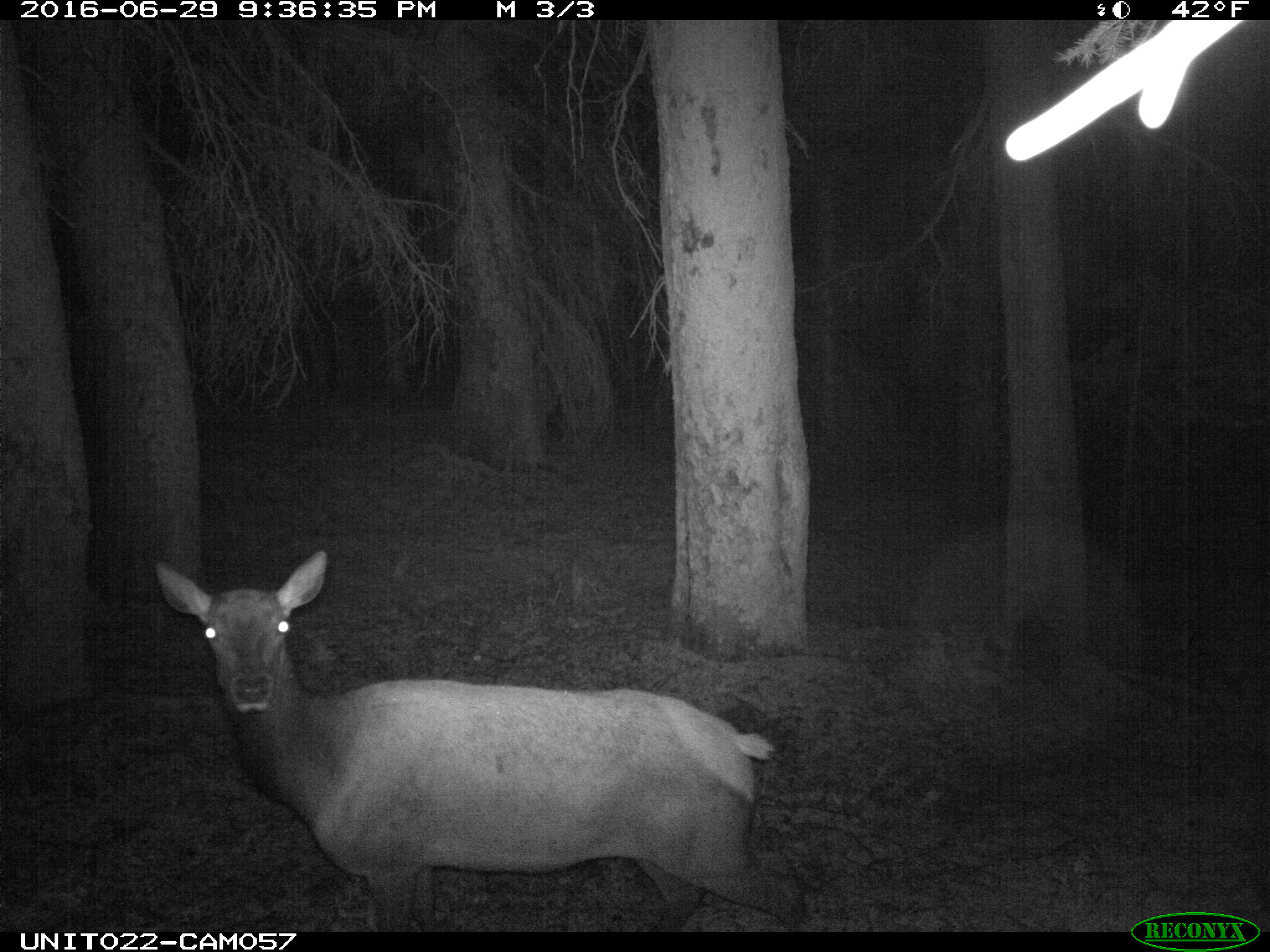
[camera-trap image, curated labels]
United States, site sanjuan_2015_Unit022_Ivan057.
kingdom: Animalia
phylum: Chordata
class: Mammalia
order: Artiodactyla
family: Cervidae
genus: Cervus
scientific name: Cervus elaphus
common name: red deer